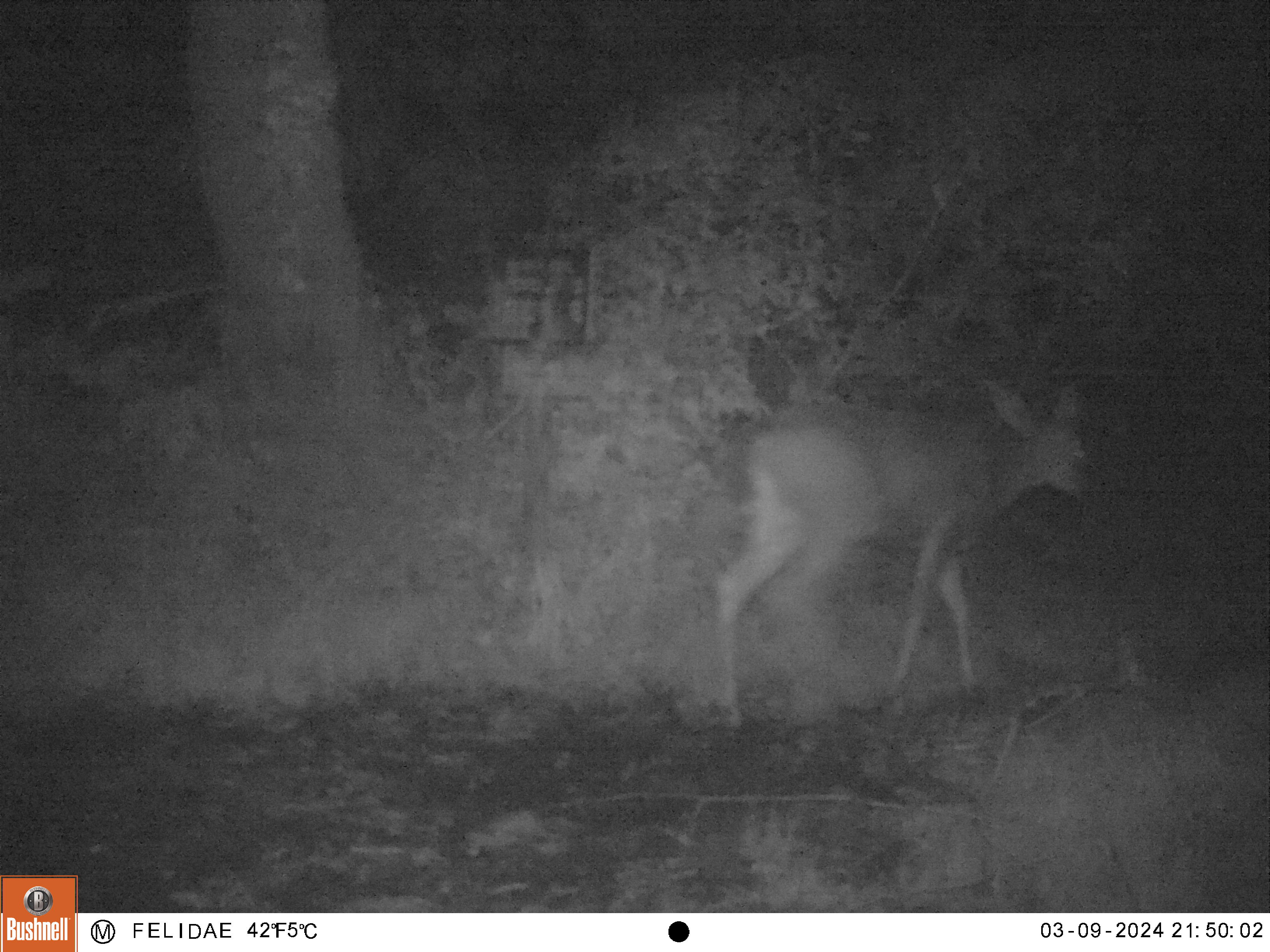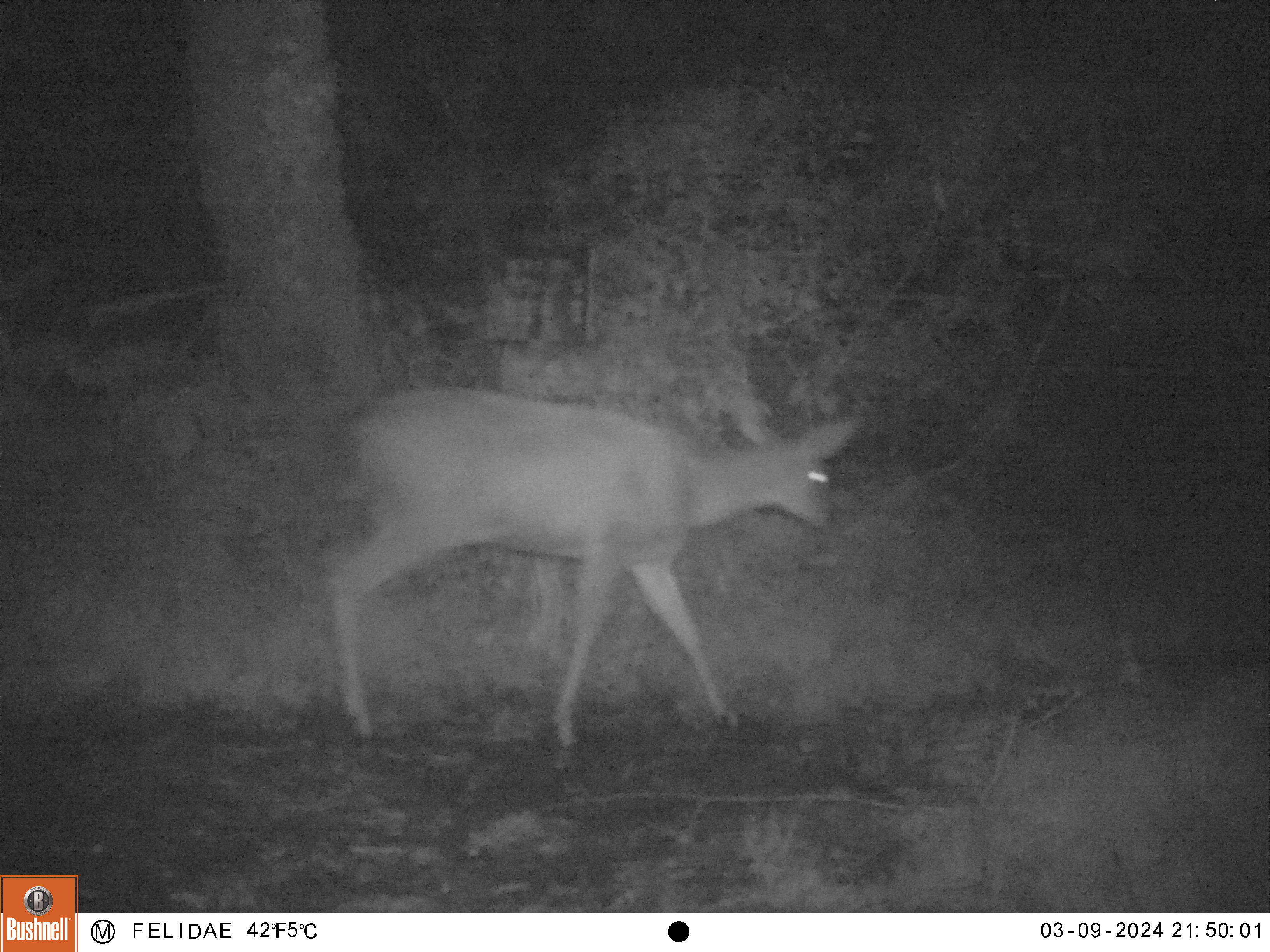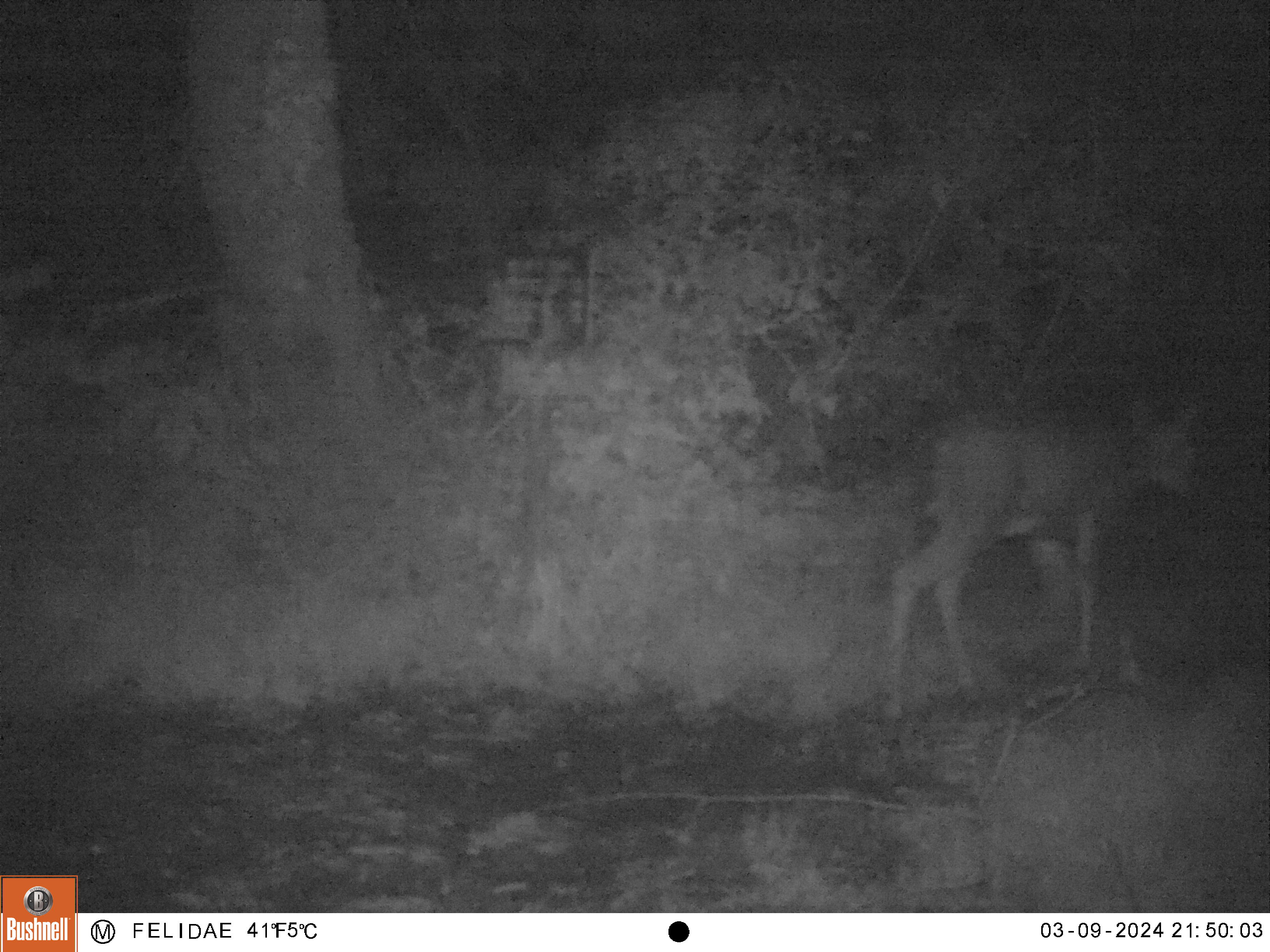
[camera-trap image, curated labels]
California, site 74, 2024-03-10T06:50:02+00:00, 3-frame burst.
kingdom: Animalia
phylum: Chordata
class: Mammalia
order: Artiodactyla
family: Cervidae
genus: Odocoileus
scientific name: Odocoileus hemionus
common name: mule deer